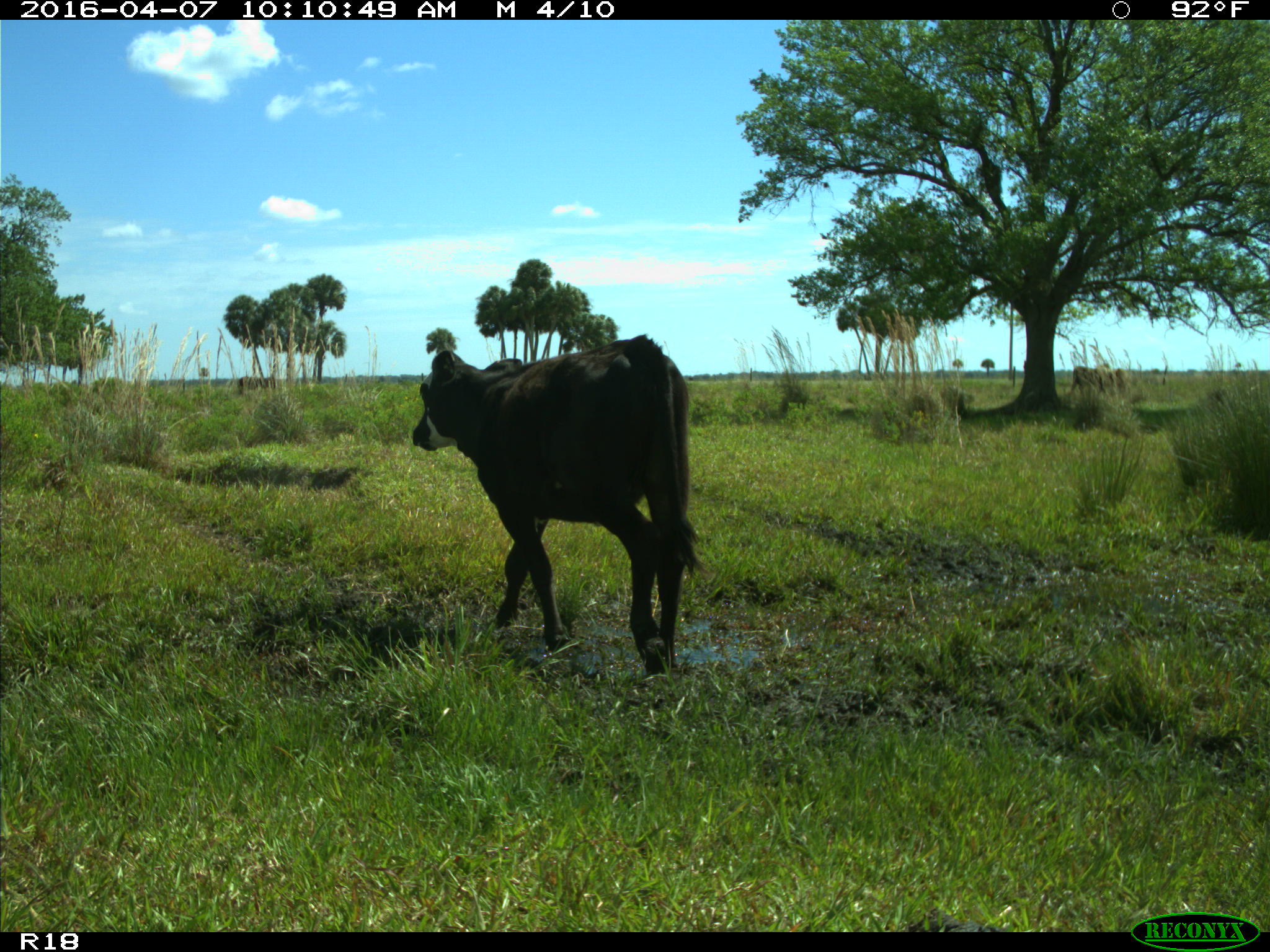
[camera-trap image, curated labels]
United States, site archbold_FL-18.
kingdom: Animalia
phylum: Chordata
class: Mammalia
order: Artiodactyla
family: Bovidae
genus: Bos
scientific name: Bos taurus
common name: domestic cow